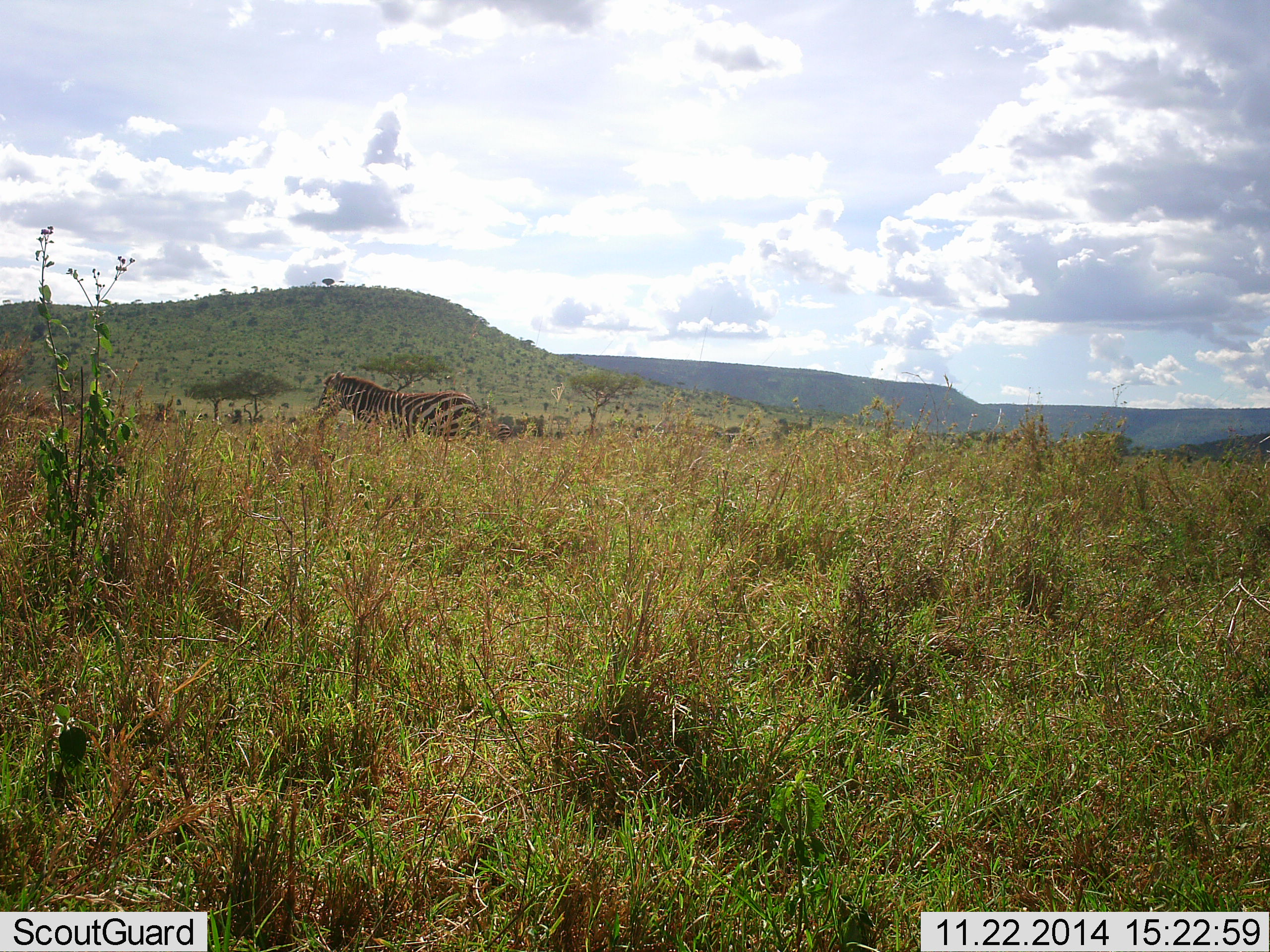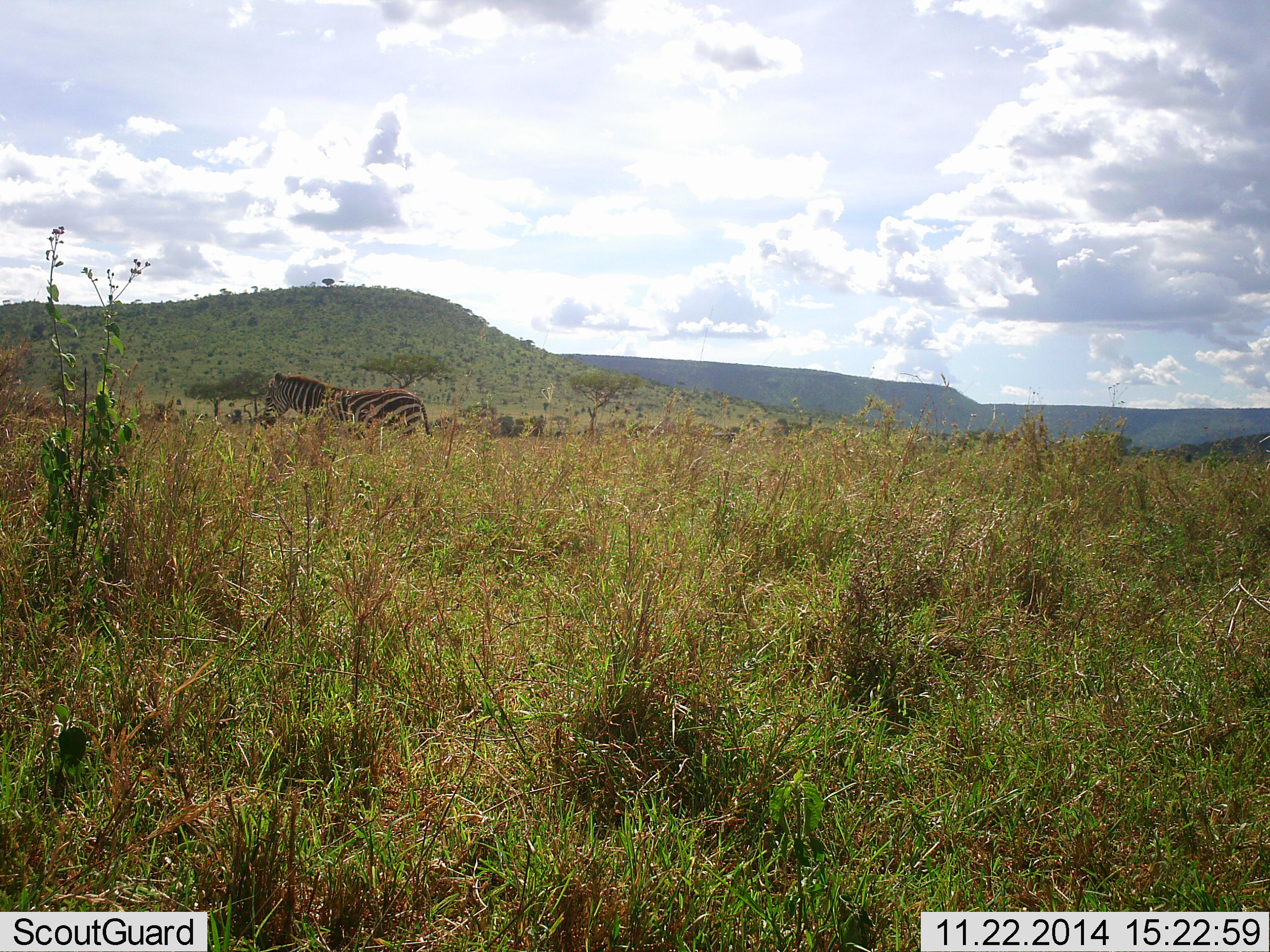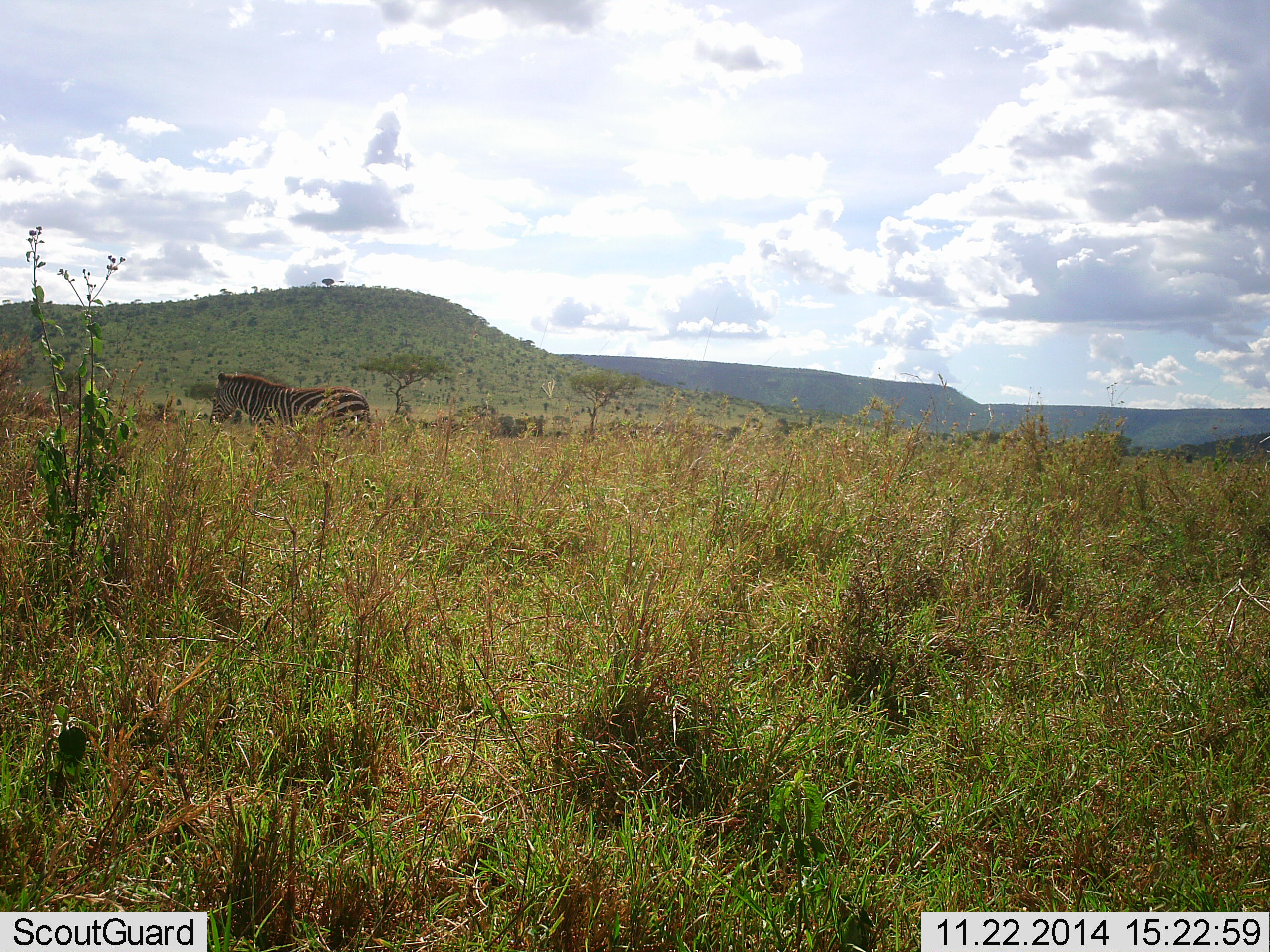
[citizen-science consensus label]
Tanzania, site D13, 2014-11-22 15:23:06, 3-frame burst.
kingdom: Animalia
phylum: Chordata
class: Mammalia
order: Perissodactyla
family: Equidae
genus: Equus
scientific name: Equus quagga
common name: plains zebra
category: zebra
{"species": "zebra (plains zebra) (Equus quagga)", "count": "1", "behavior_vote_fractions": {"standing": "0%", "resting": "0%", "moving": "100%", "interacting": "0%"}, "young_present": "0%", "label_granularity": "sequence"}